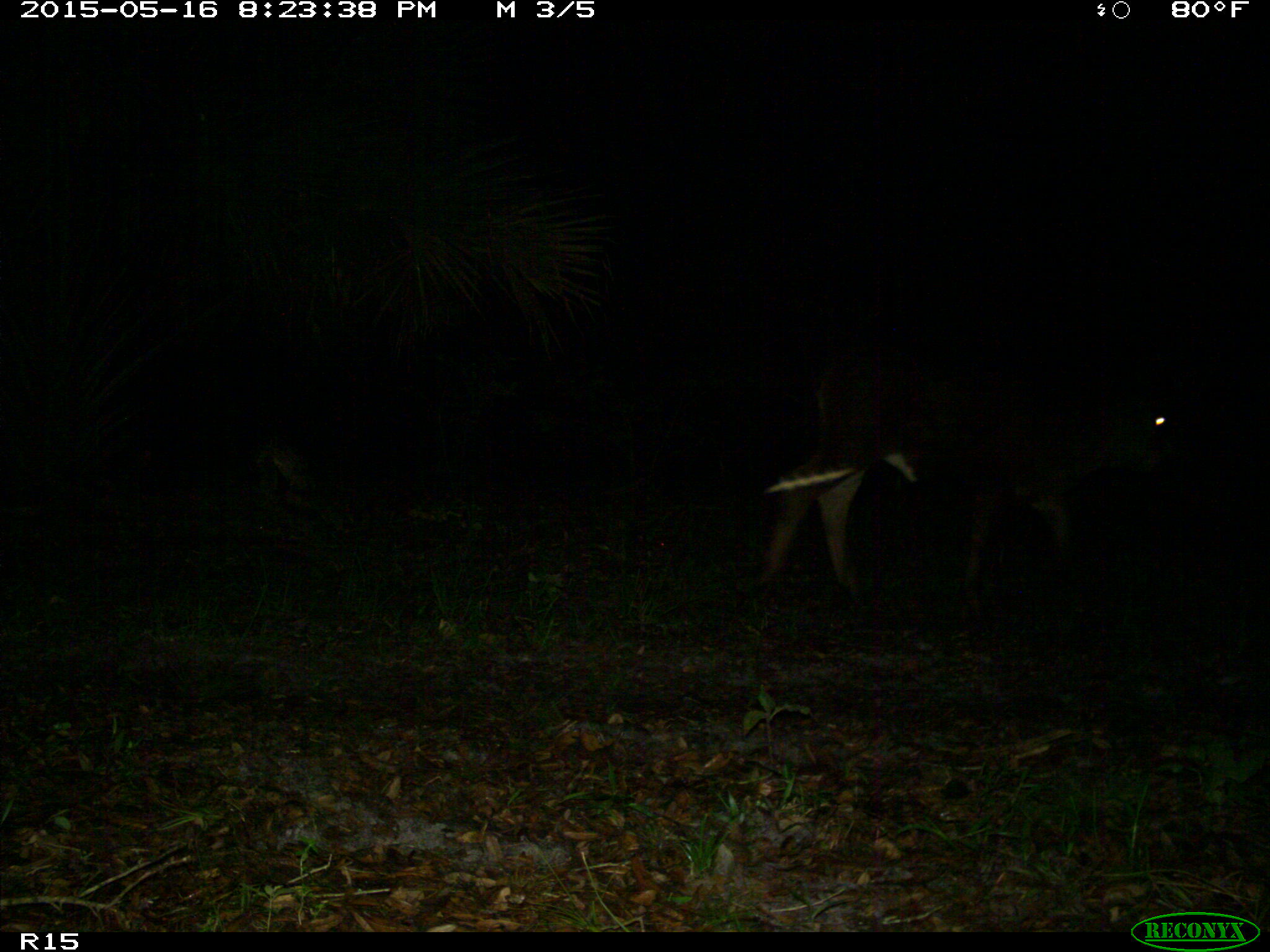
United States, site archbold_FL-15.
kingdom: Animalia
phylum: Chordata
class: Mammalia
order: Artiodactyla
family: Bovidae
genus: Bos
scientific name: Bos taurus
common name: domestic cow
Bos taurus (domestic cow).